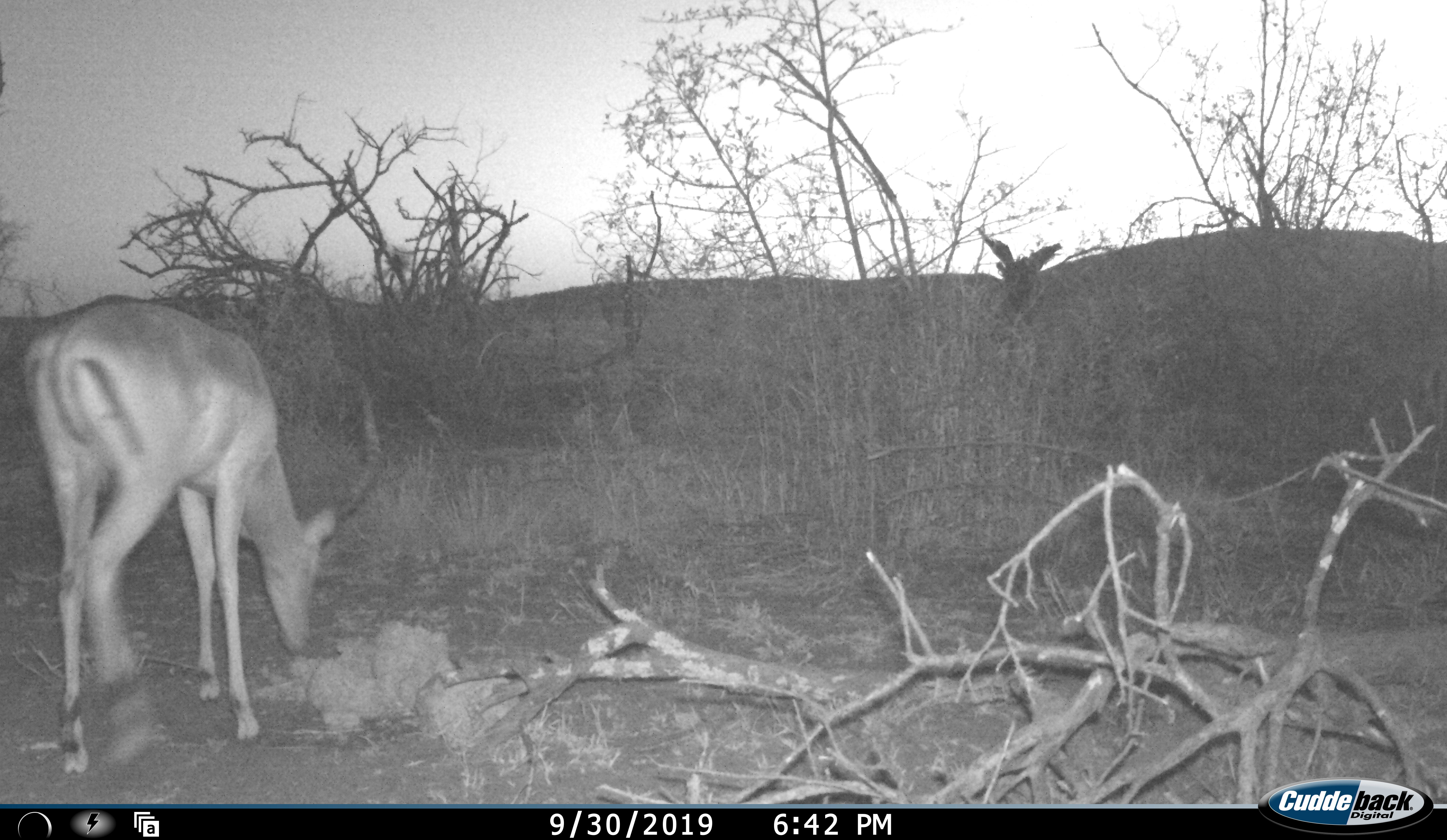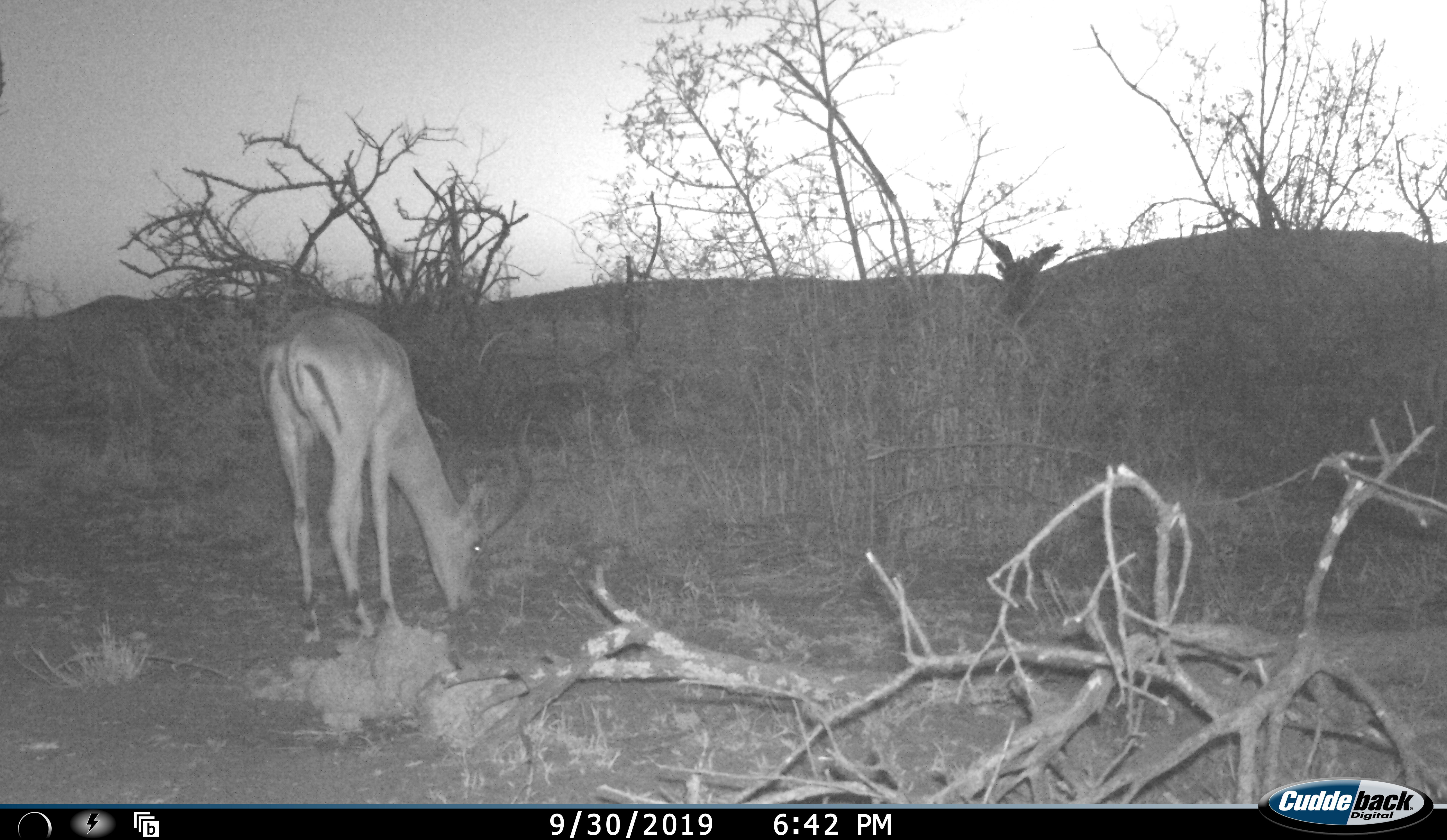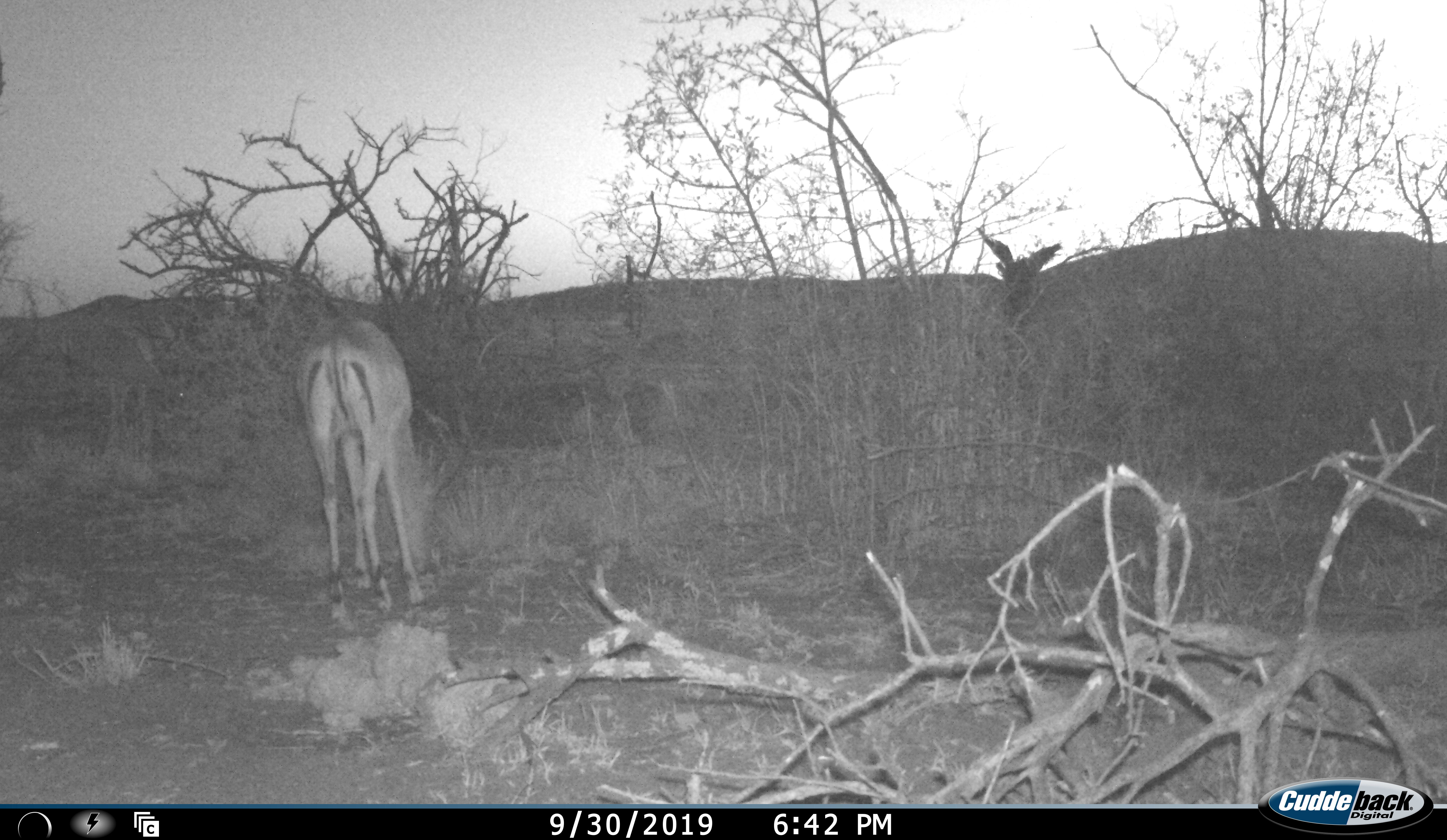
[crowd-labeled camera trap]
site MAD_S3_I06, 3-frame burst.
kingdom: Animalia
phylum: Chordata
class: Mammalia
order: Artiodactyla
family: Bovidae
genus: Aepyceros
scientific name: Aepyceros melampus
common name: impala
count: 2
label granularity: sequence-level